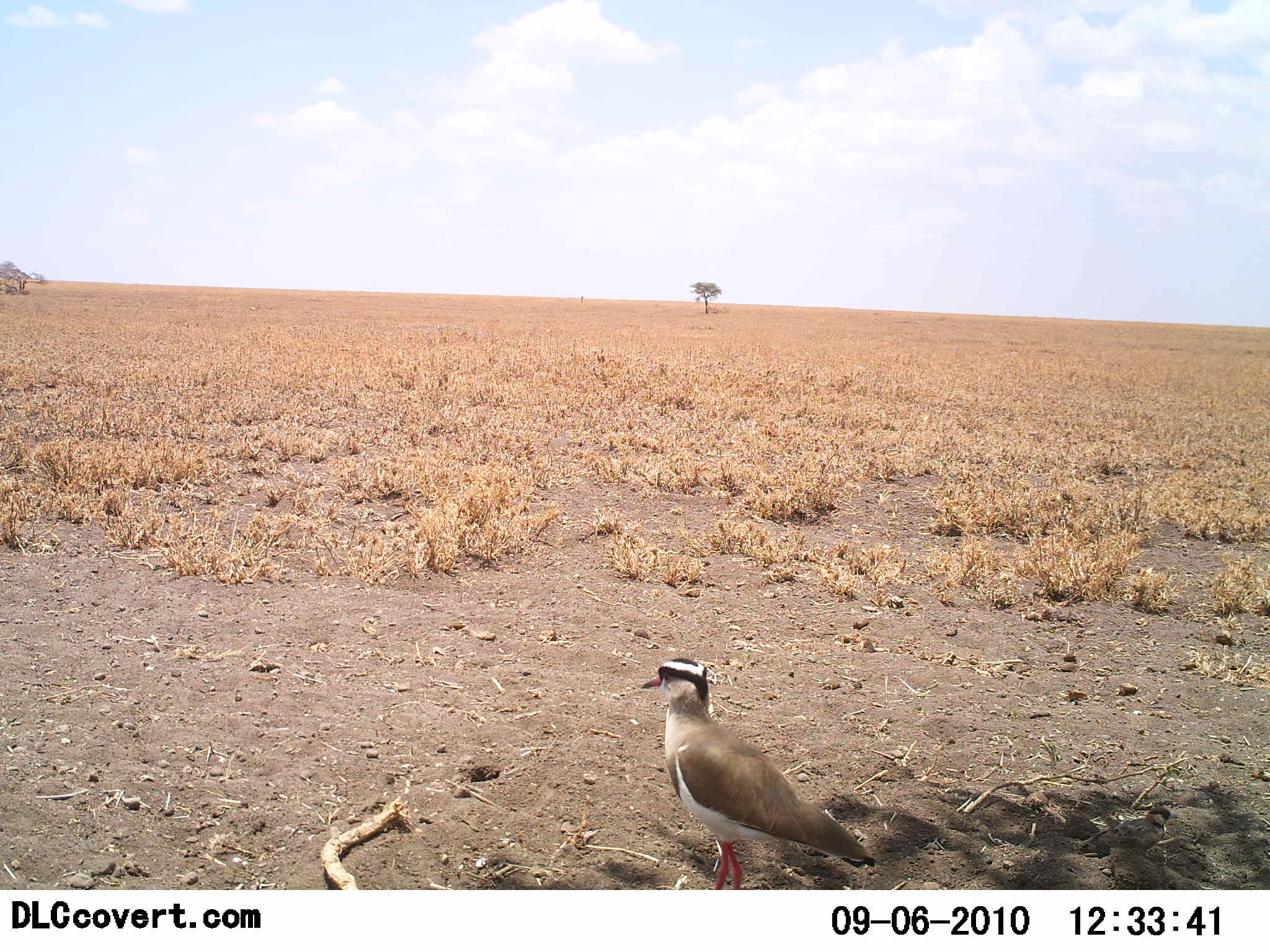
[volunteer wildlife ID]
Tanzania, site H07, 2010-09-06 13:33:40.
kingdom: Animalia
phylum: Chordata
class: Aves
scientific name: Aves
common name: bird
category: otherbird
Otherbird (bird) (Aves), count 1. Behavior (volunteer vote fractions): standing 100%, resting 0%, moving 0%, interacting 0%. Young present (vote fraction): 0%. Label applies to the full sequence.